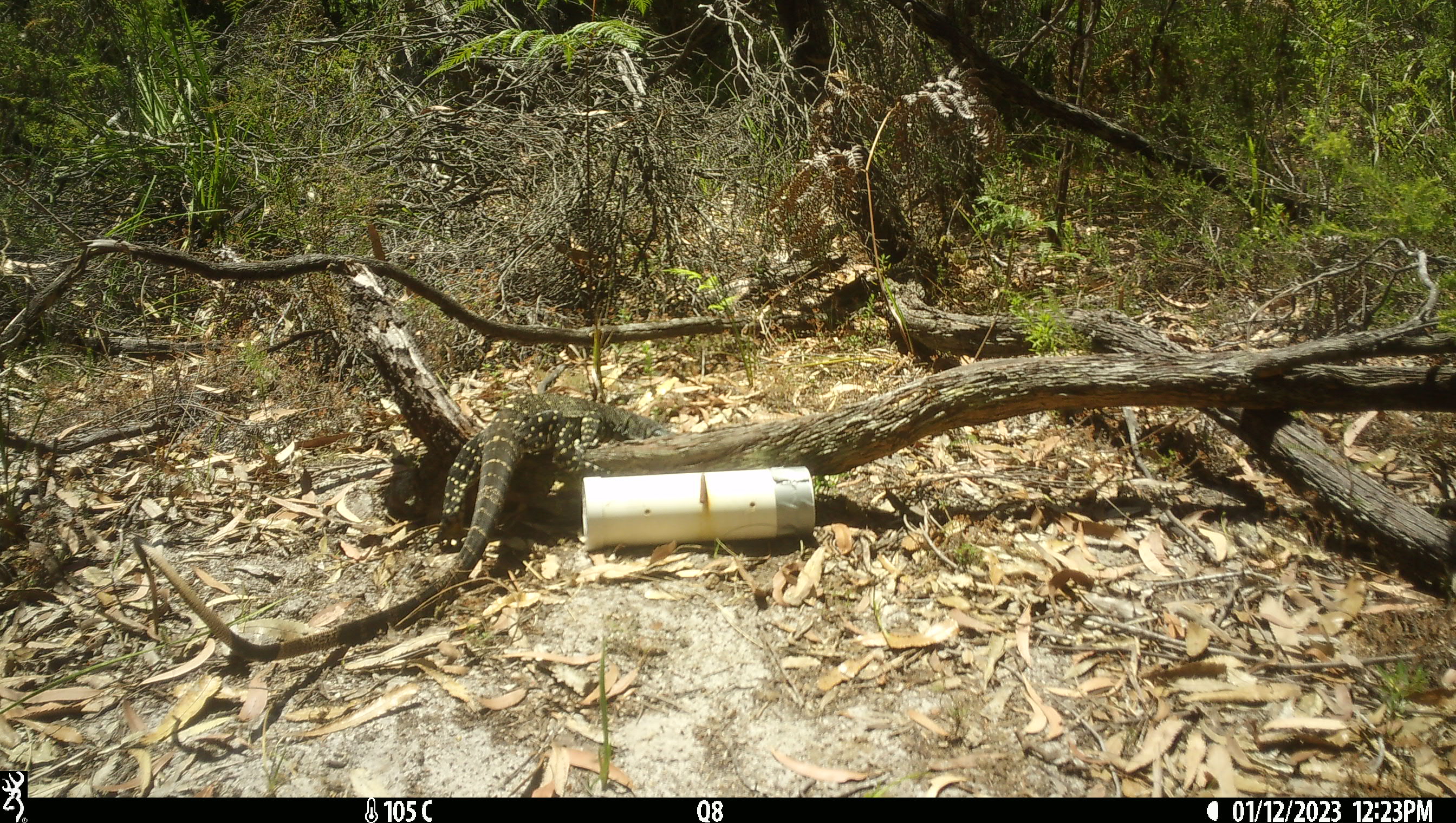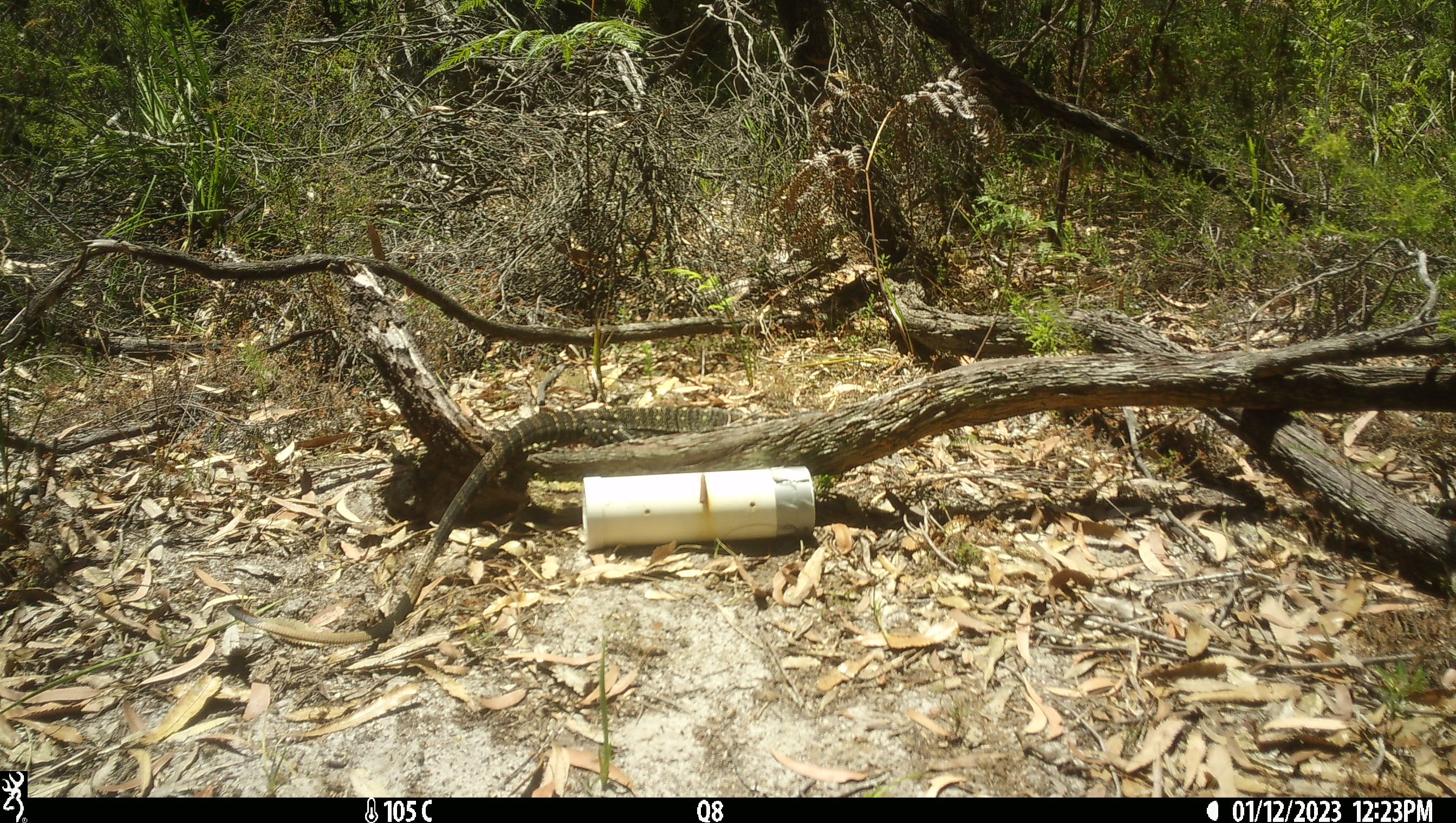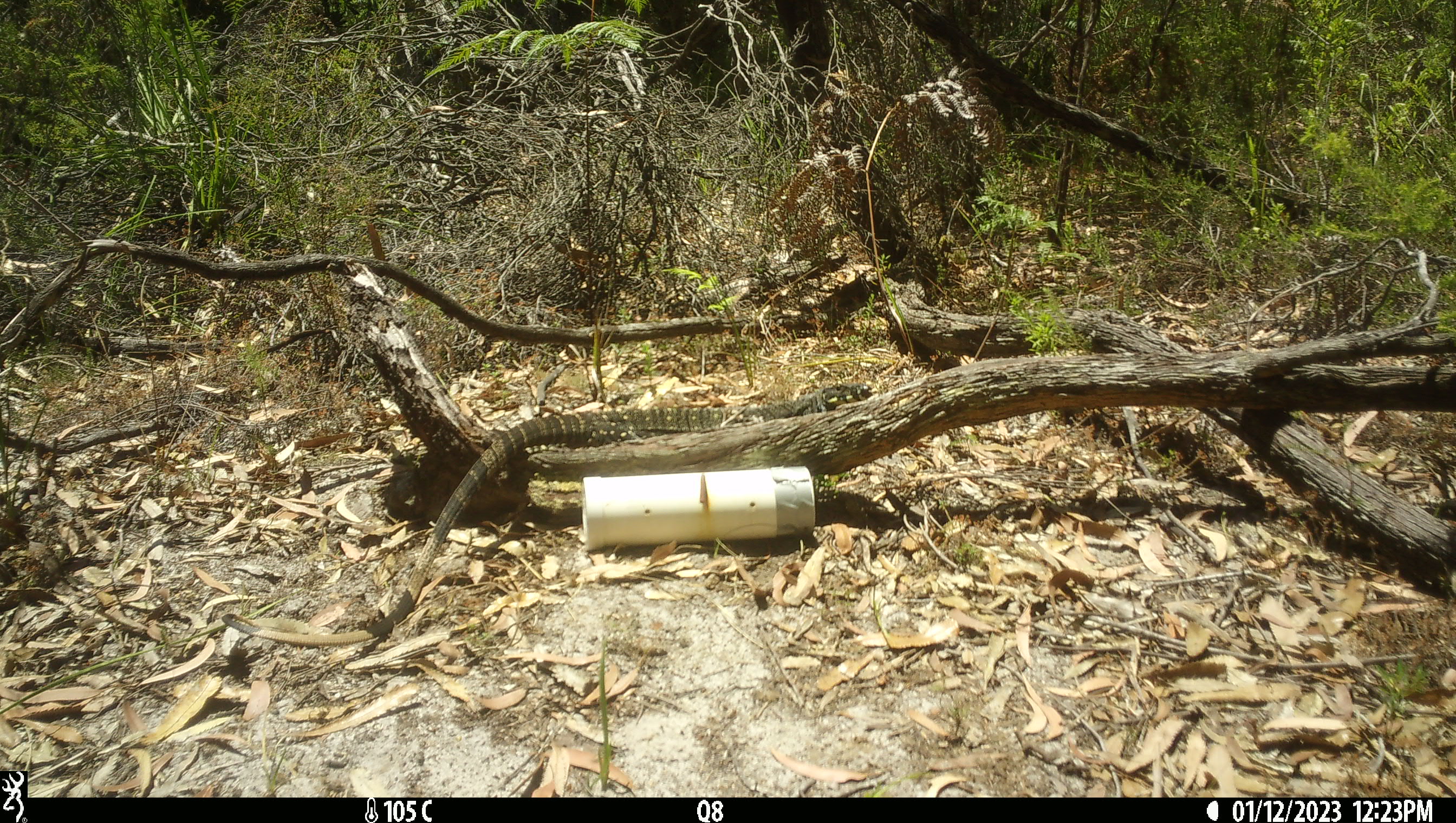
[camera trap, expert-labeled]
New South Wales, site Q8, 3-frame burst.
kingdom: Animalia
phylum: Chordata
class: Reptilia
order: Squamata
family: Varanidae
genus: Varanus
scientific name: Varanus varius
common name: lace monitor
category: goanna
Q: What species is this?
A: Goanna (lace monitor) (Varanus varius).